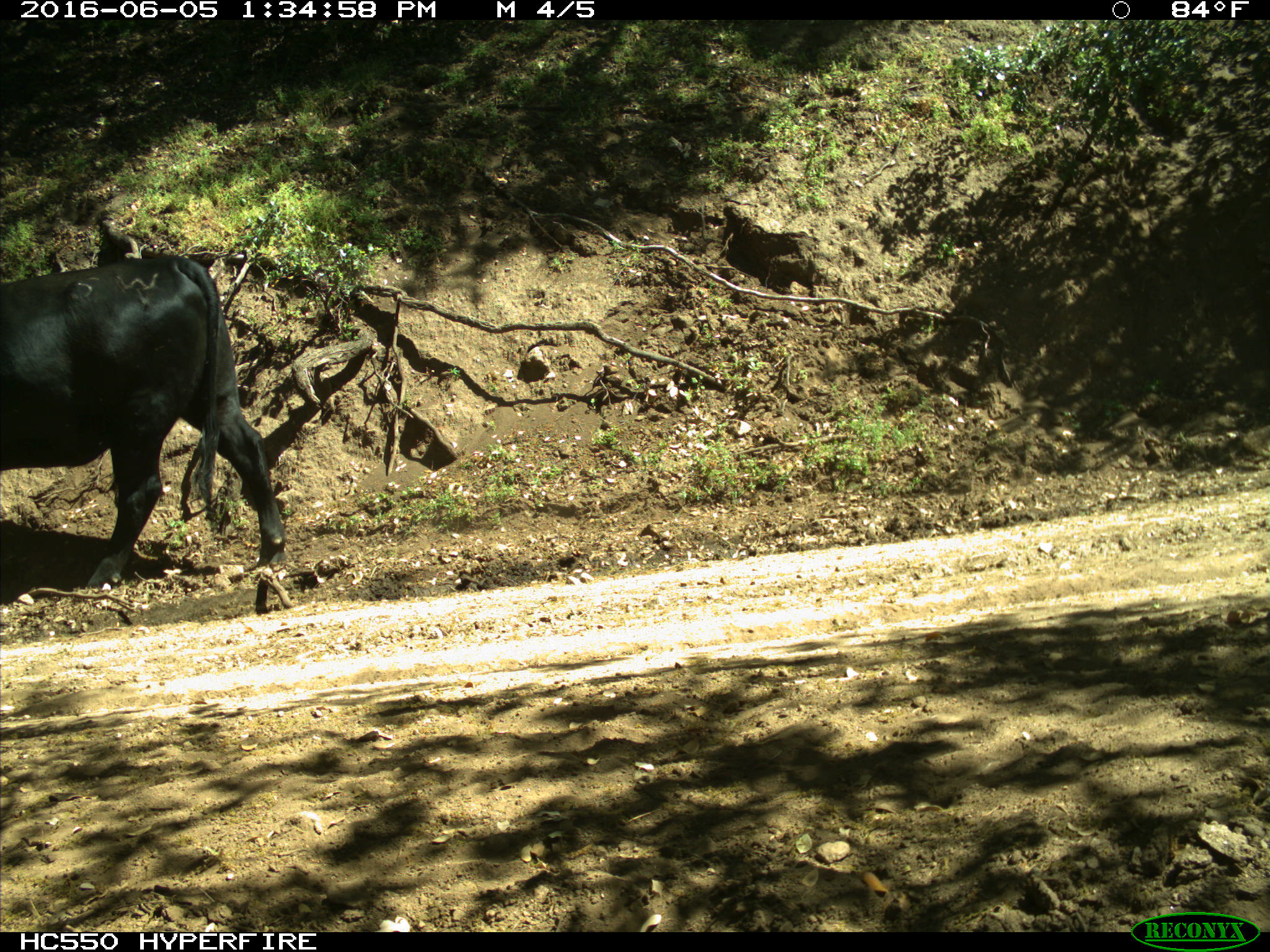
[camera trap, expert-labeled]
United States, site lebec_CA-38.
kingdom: Animalia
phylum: Chordata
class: Mammalia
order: Artiodactyla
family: Bovidae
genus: Bos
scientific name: Bos taurus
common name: domestic cow